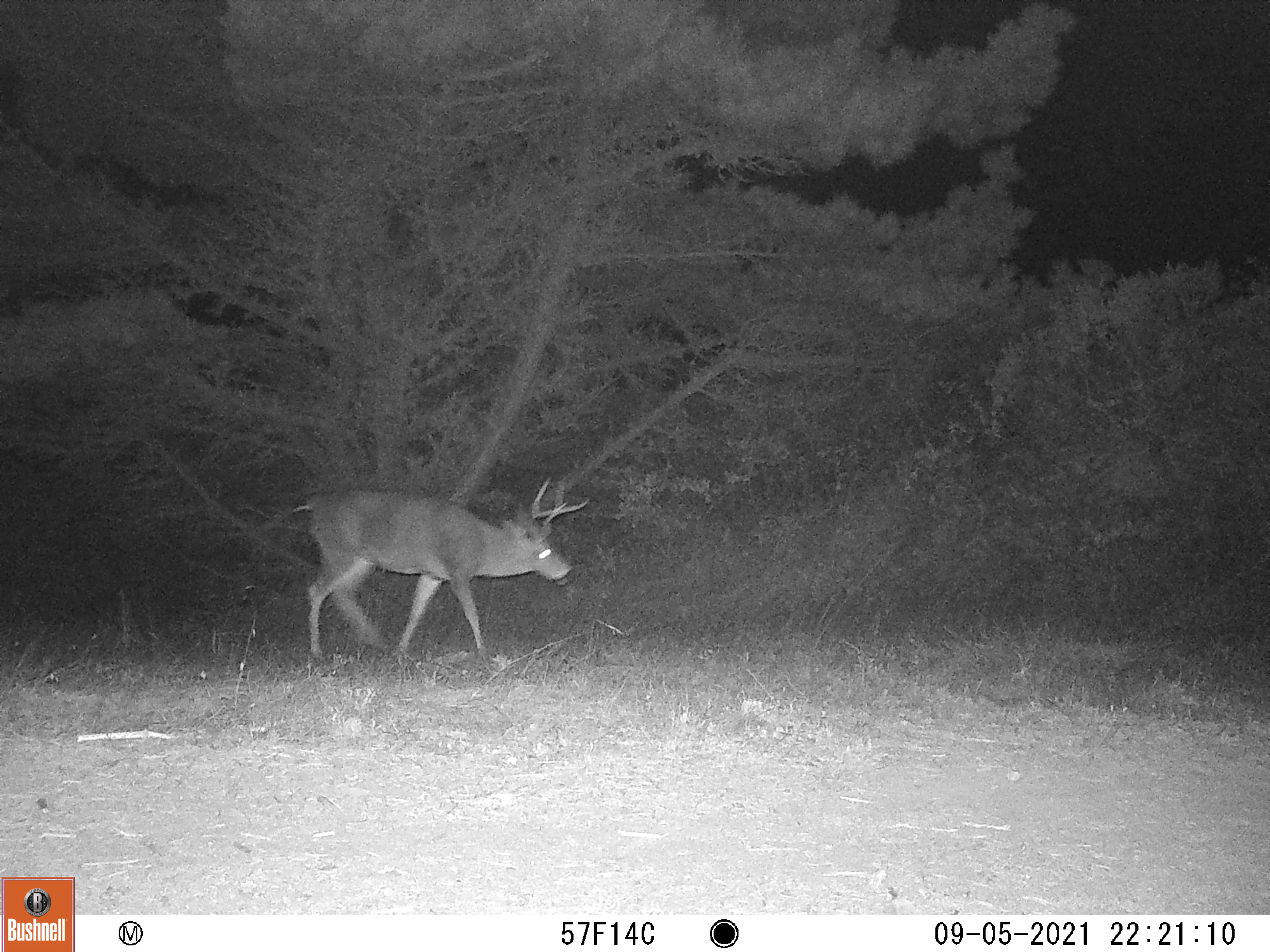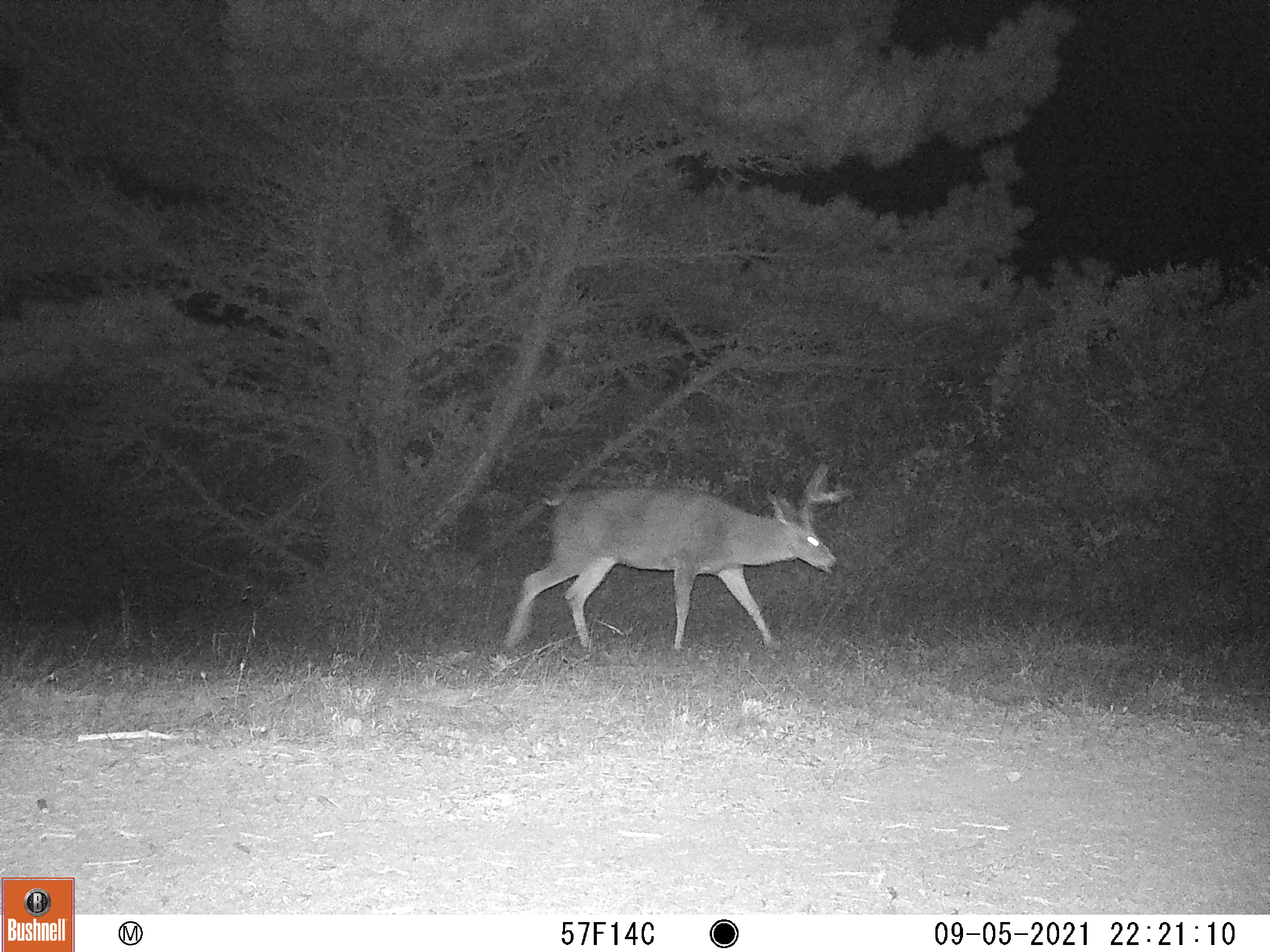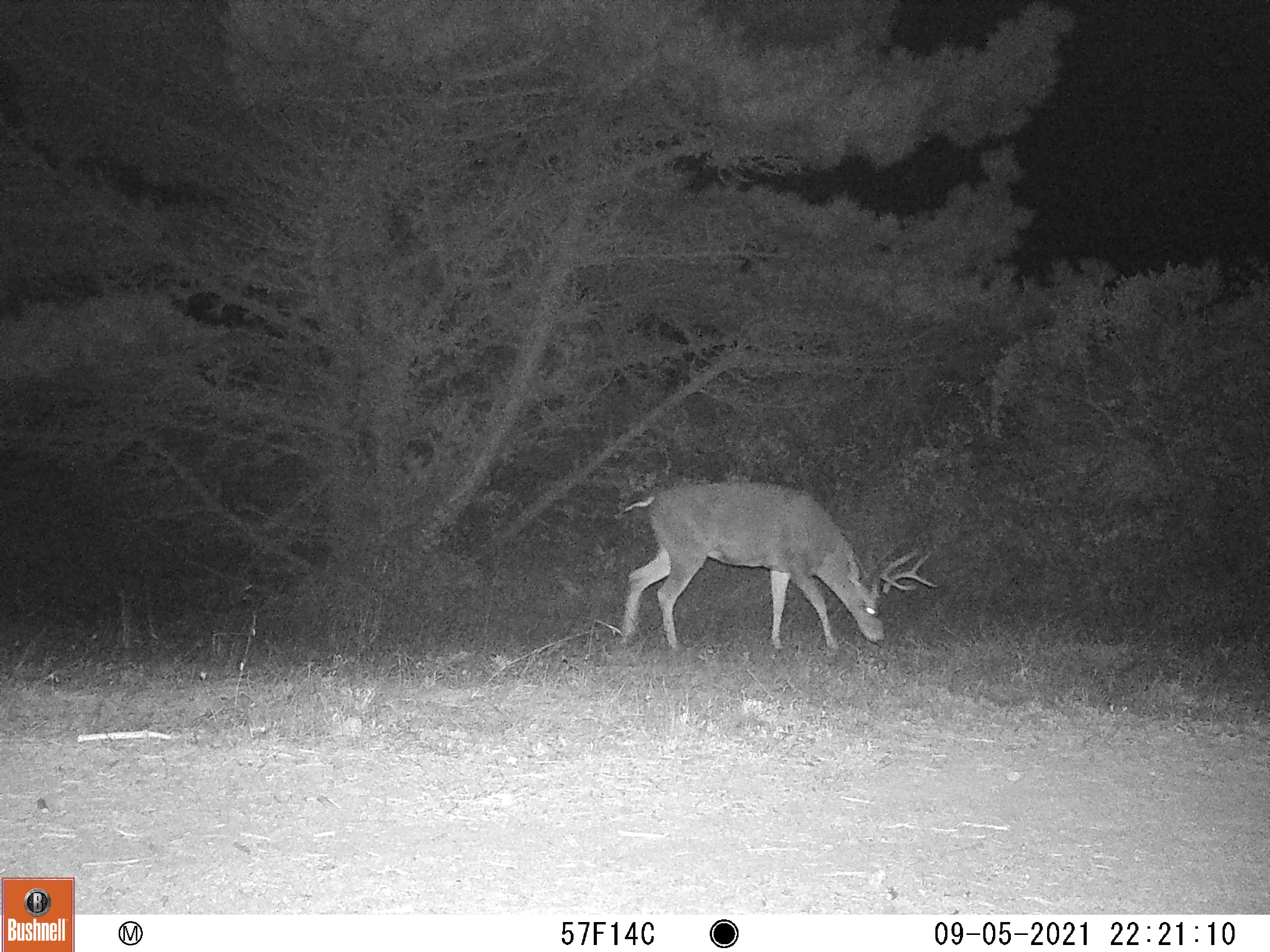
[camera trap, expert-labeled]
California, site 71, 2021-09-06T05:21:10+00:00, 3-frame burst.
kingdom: Animalia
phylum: Chordata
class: Mammalia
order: Artiodactyla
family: Cervidae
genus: Odocoileus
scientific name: Odocoileus hemionus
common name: mule deer